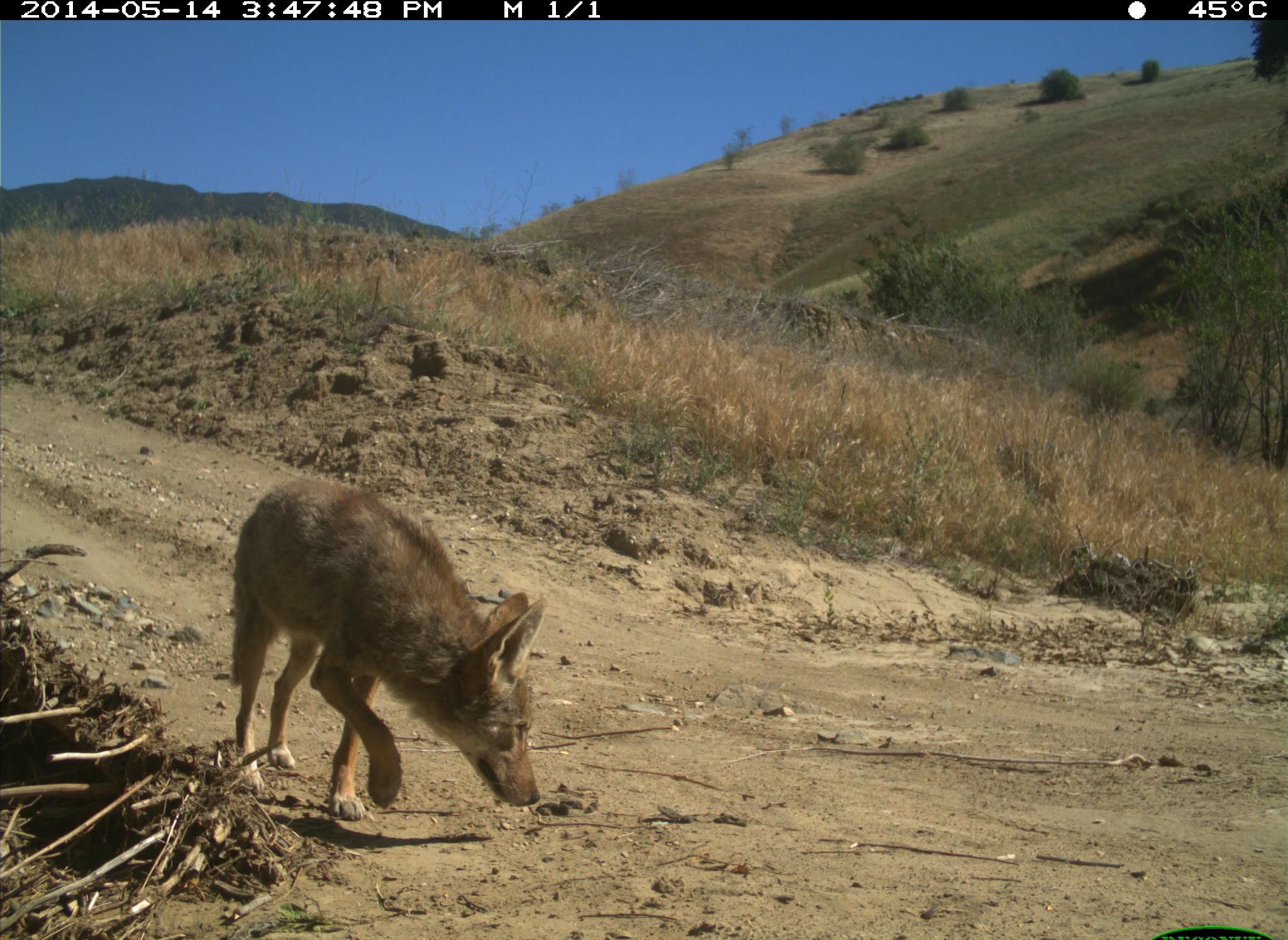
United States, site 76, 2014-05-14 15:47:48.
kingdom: Animalia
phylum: Chordata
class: Mammalia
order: Carnivora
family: Canidae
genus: Canis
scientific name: Canis latrans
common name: coyote